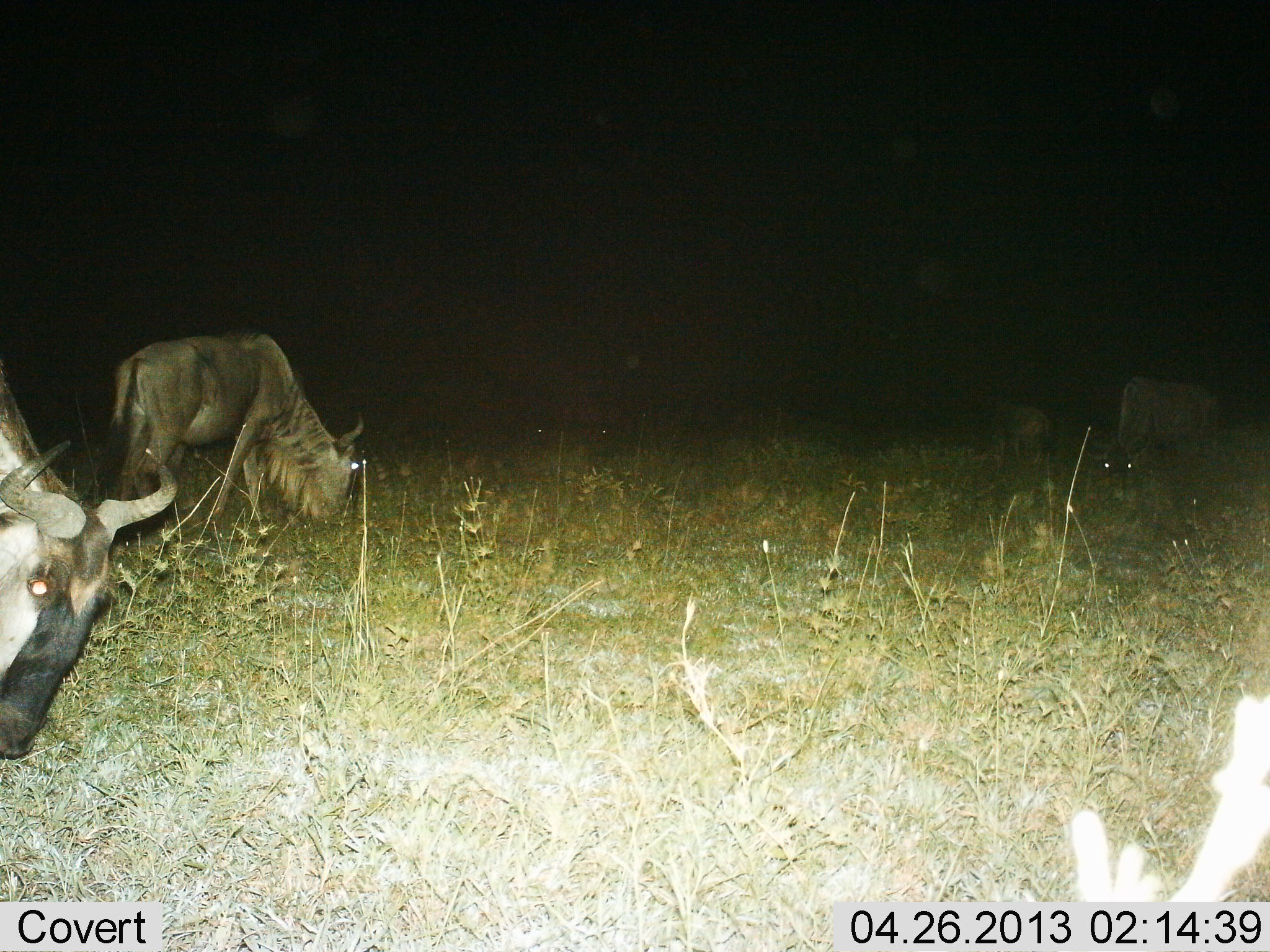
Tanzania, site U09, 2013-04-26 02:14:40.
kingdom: Animalia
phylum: Chordata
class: Mammalia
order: Artiodactyla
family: Bovidae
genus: Connochaetes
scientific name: Connochaetes taurinus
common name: blue wildebeest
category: wildebeest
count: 4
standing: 40%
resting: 0%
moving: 10%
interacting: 0%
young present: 0%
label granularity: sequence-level